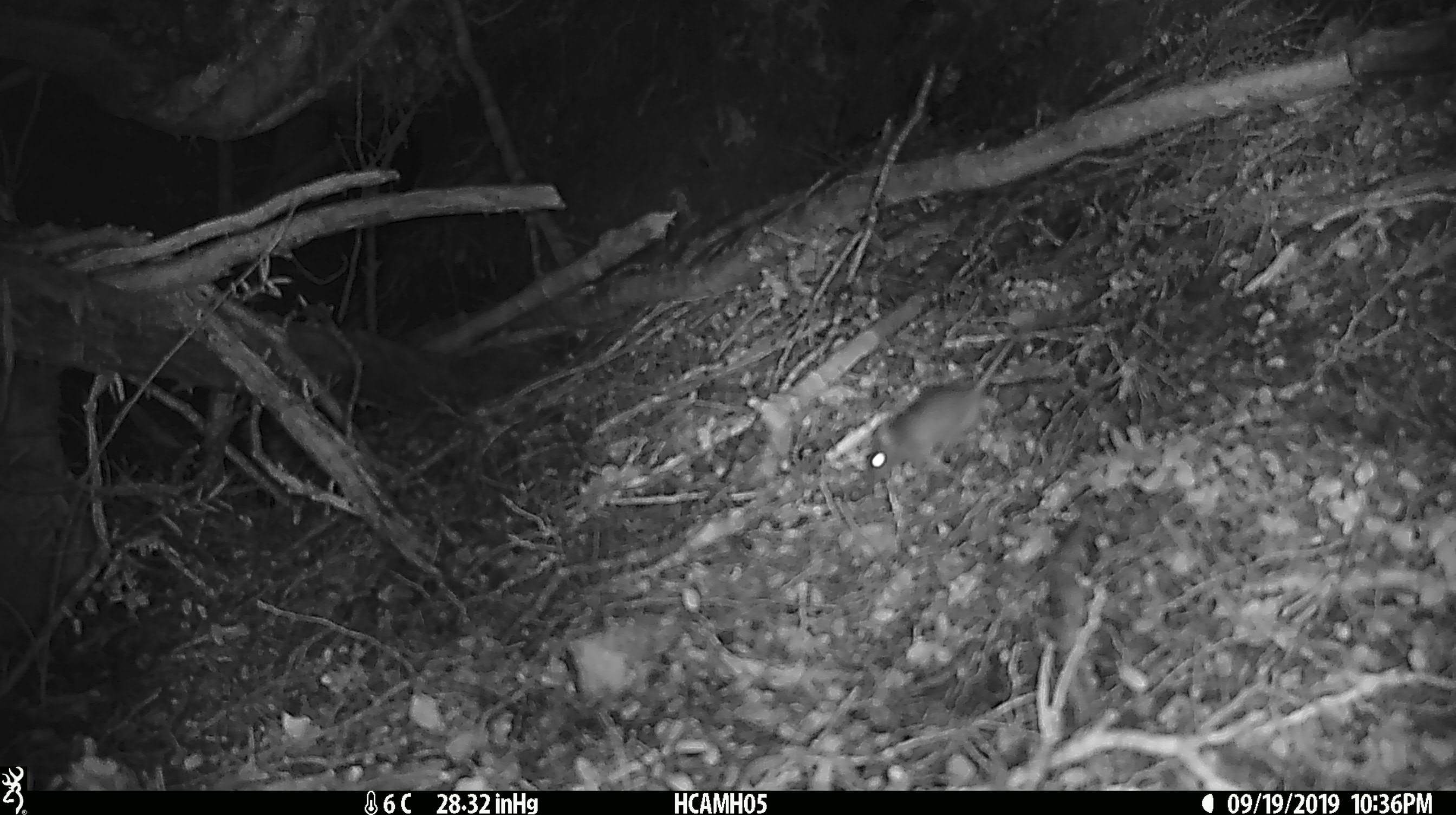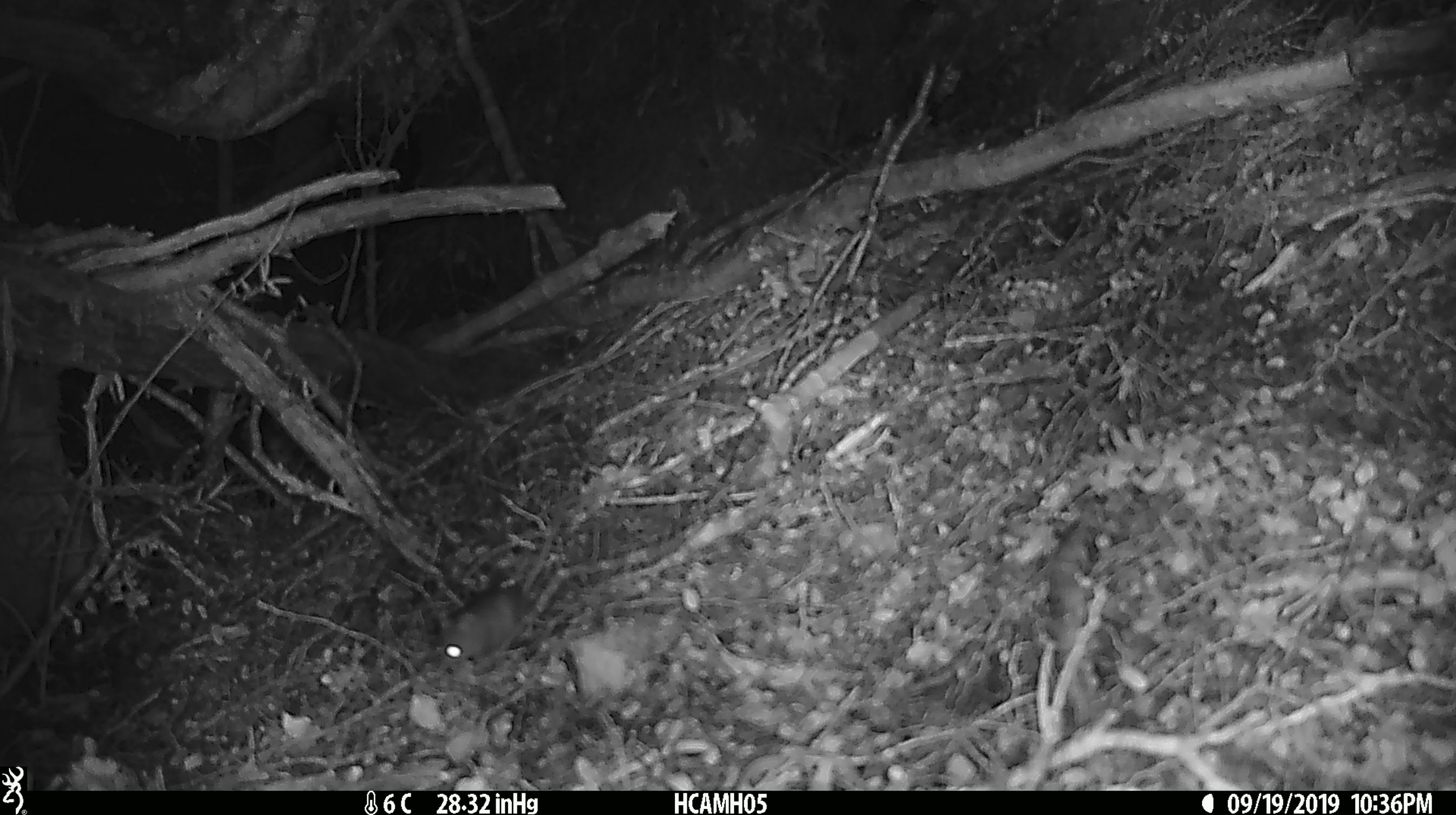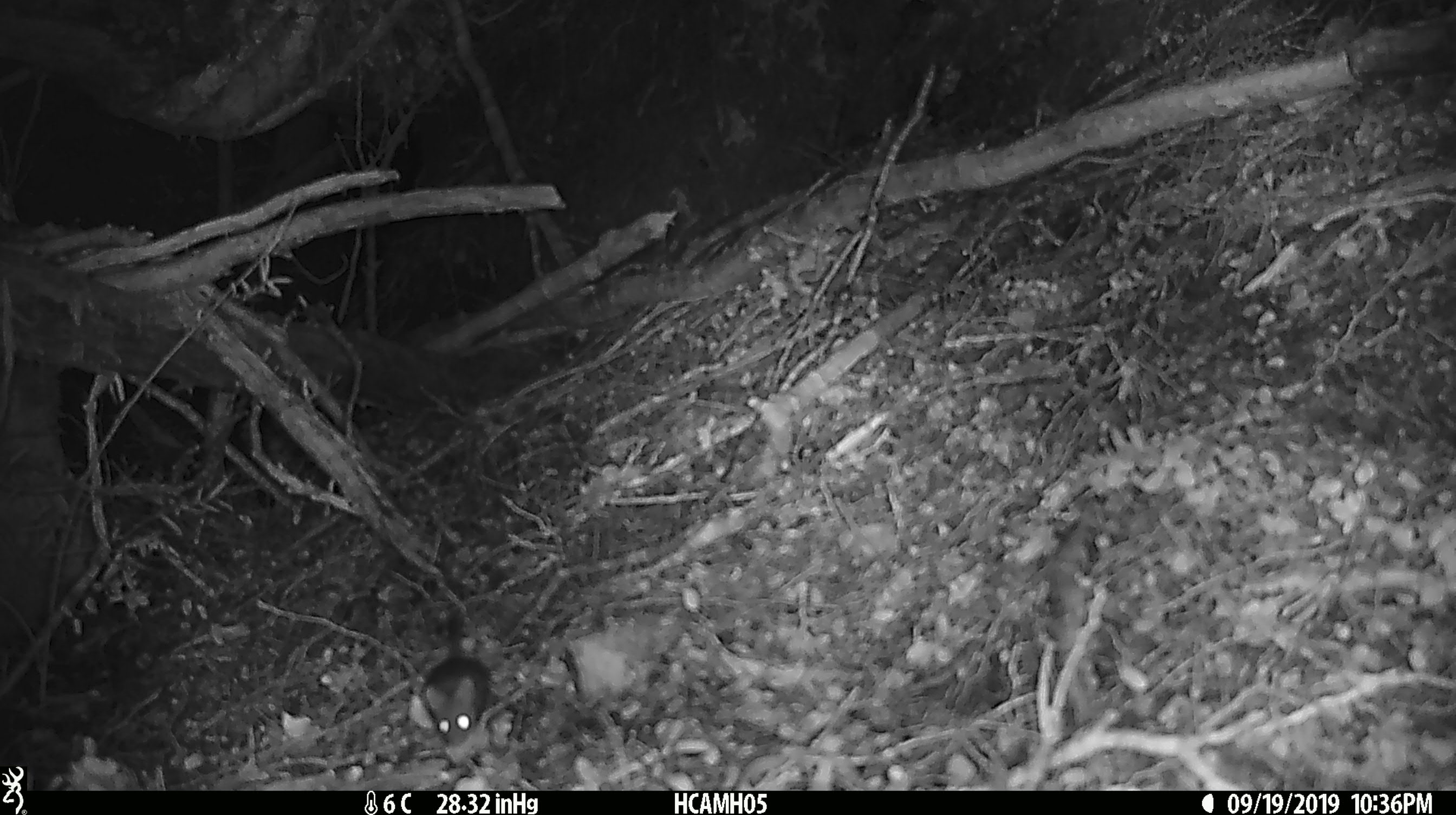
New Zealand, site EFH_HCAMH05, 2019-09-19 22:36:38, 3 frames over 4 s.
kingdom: Animalia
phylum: Chordata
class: Mammalia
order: Rodentia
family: Muridae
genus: Mus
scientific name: Mus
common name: mouse